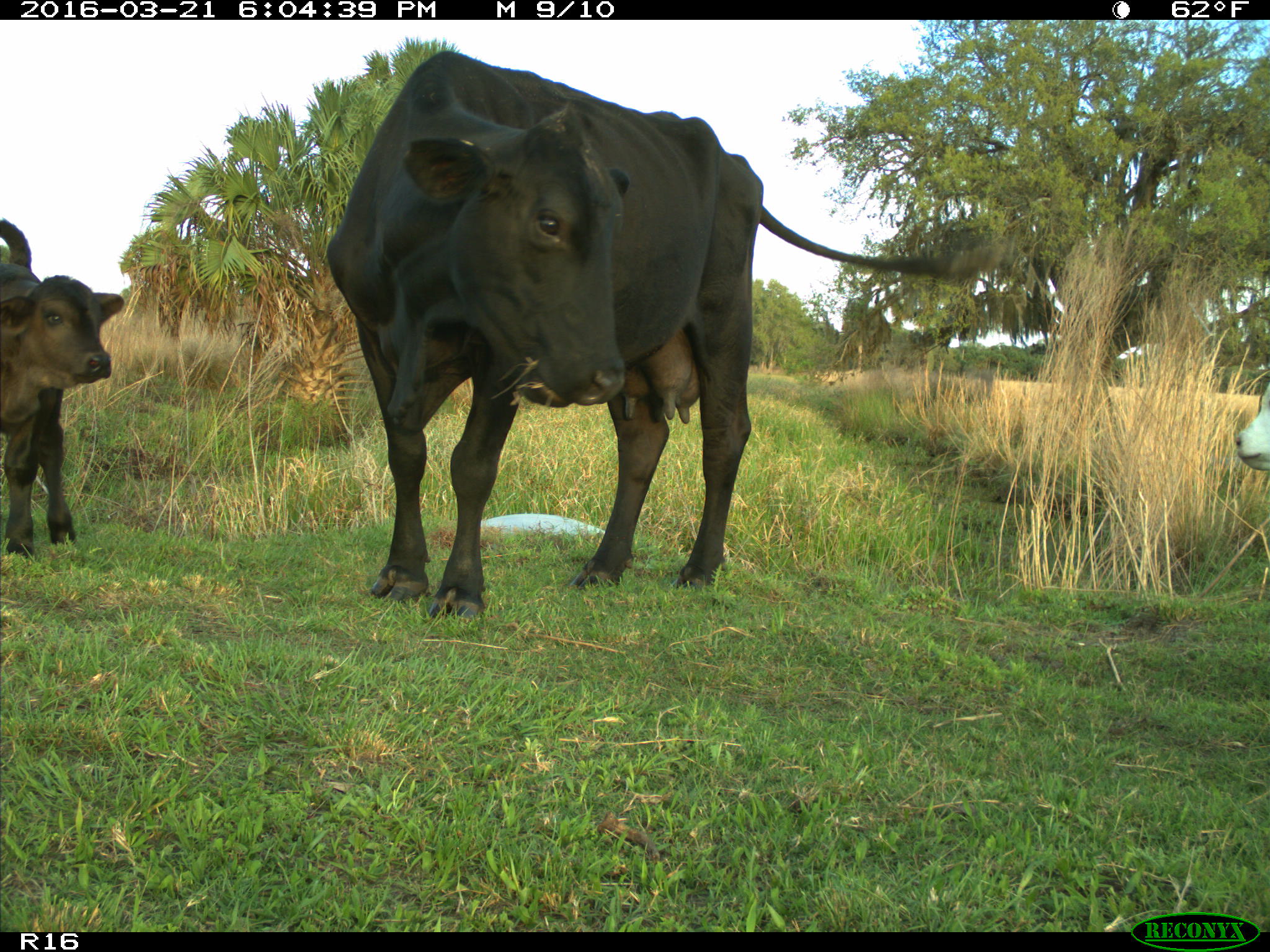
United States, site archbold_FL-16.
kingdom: Animalia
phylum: Chordata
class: Mammalia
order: Artiodactyla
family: Bovidae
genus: Bos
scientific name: Bos taurus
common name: domestic cow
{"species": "Bos taurus (domestic cow)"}